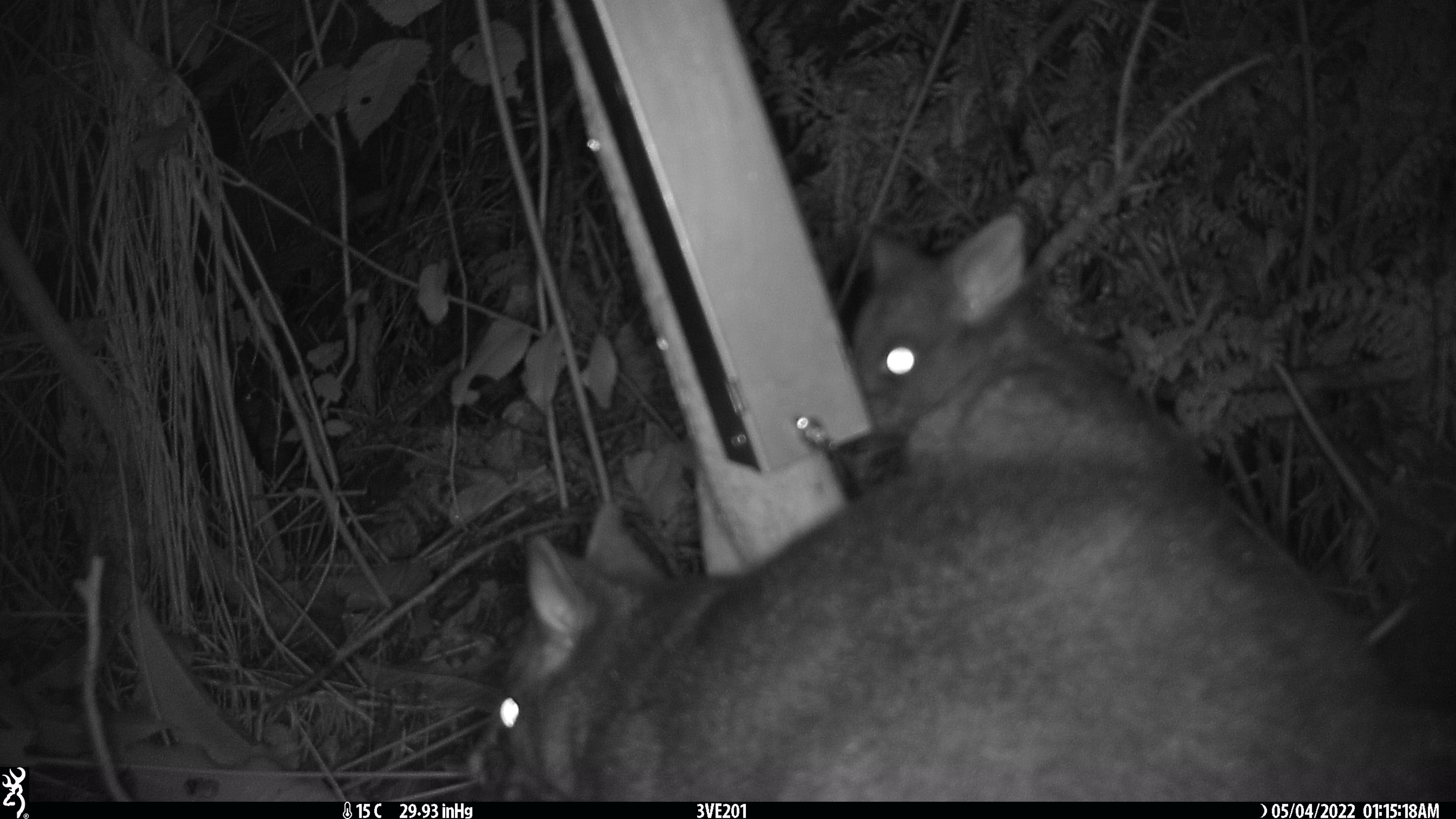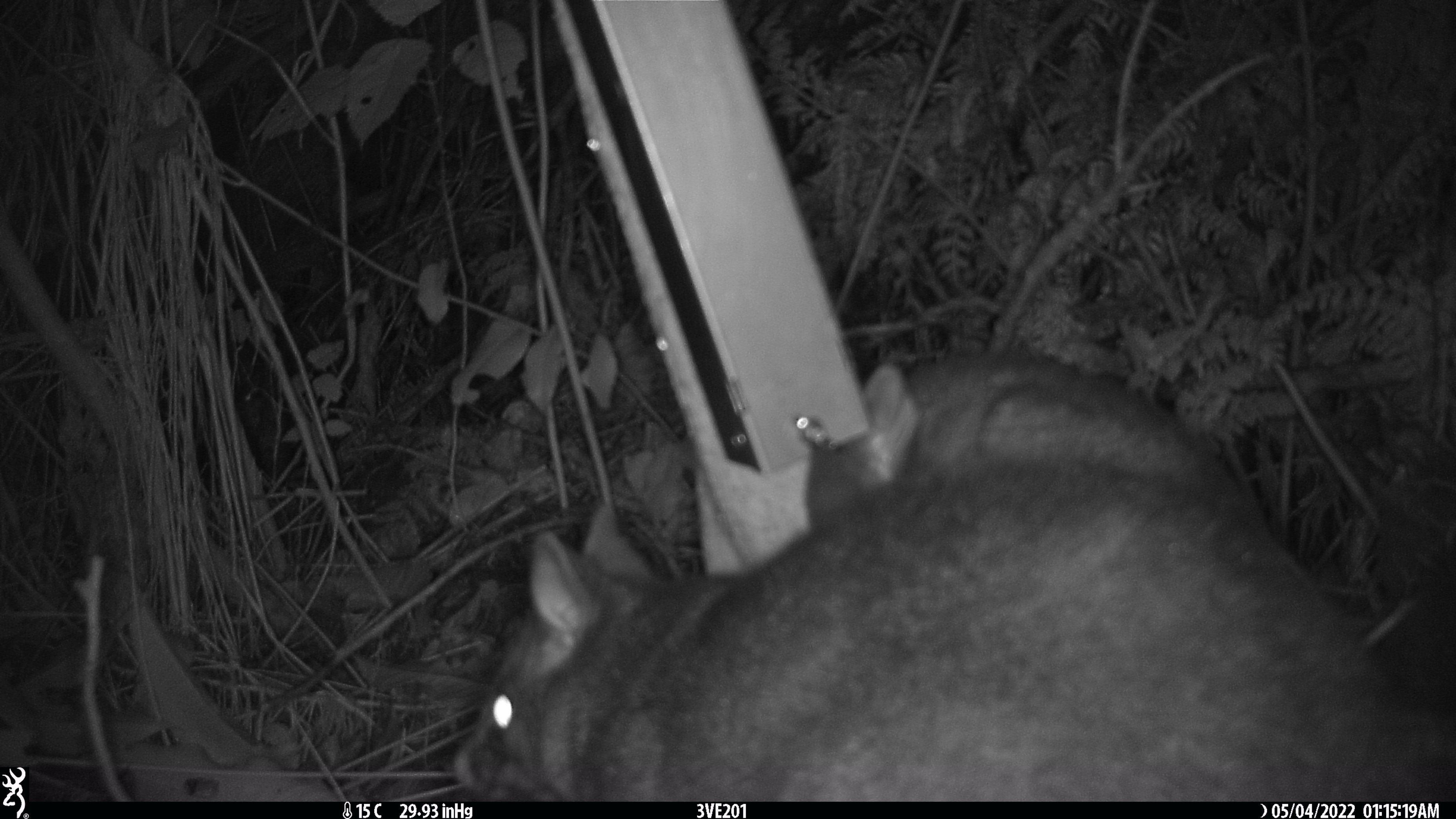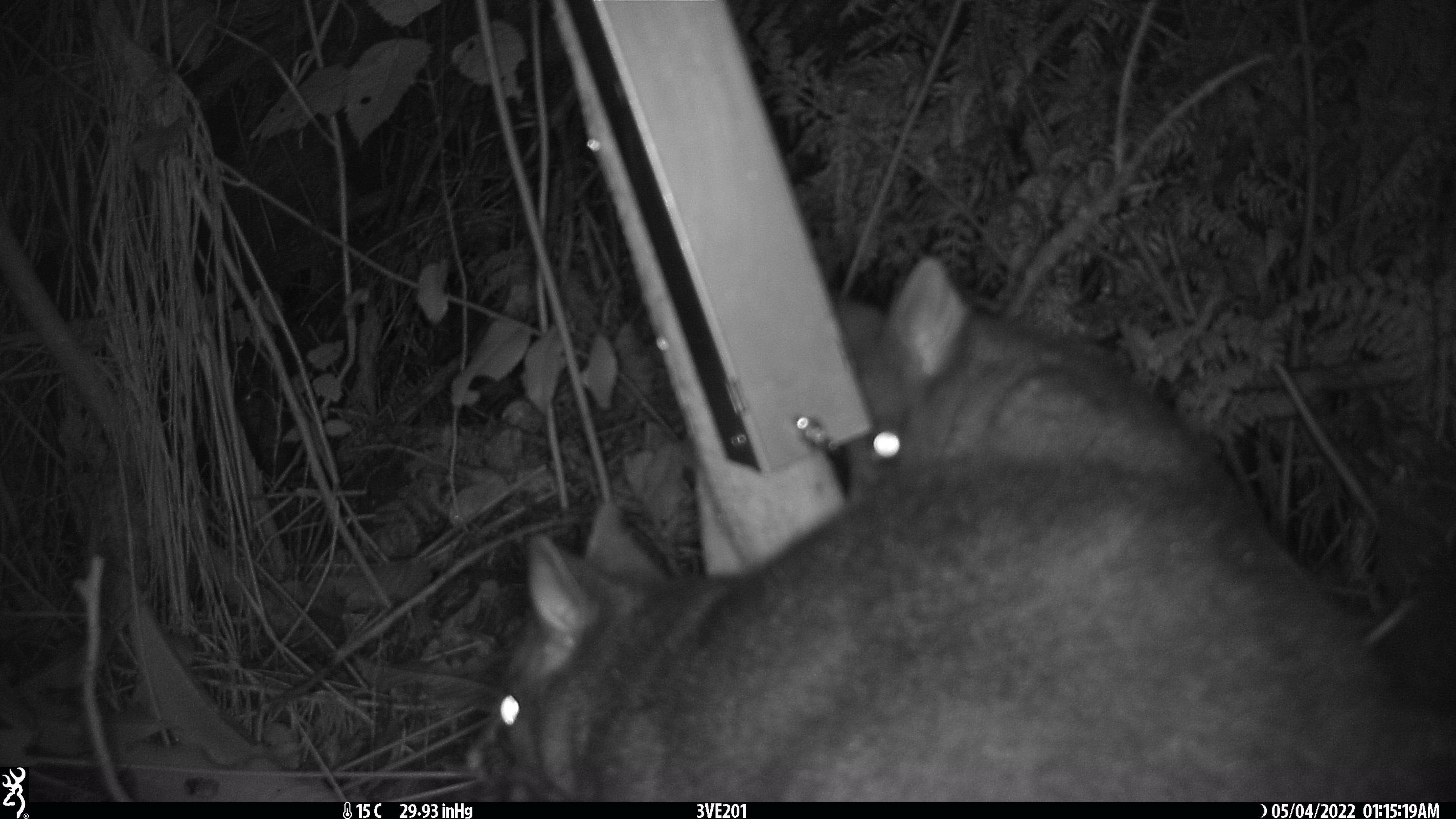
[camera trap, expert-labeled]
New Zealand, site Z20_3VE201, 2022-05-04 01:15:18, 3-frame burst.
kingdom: Animalia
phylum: Chordata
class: Mammalia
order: Diprotodontia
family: Phalangeridae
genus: Trichosurus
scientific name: Trichosurus vulpecula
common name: common brushtail possum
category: possum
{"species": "possum (common brushtail possum) (Trichosurus vulpecula)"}